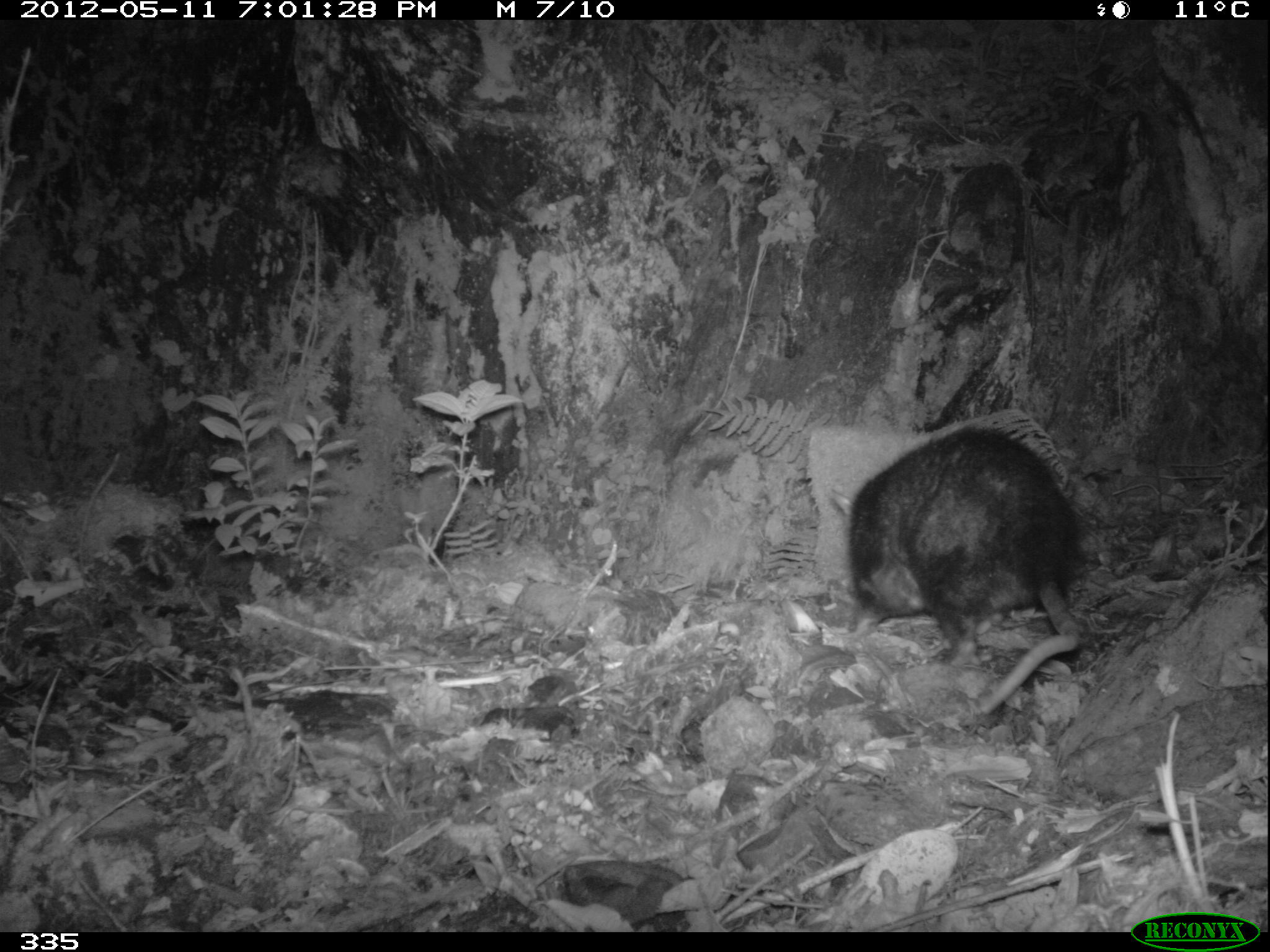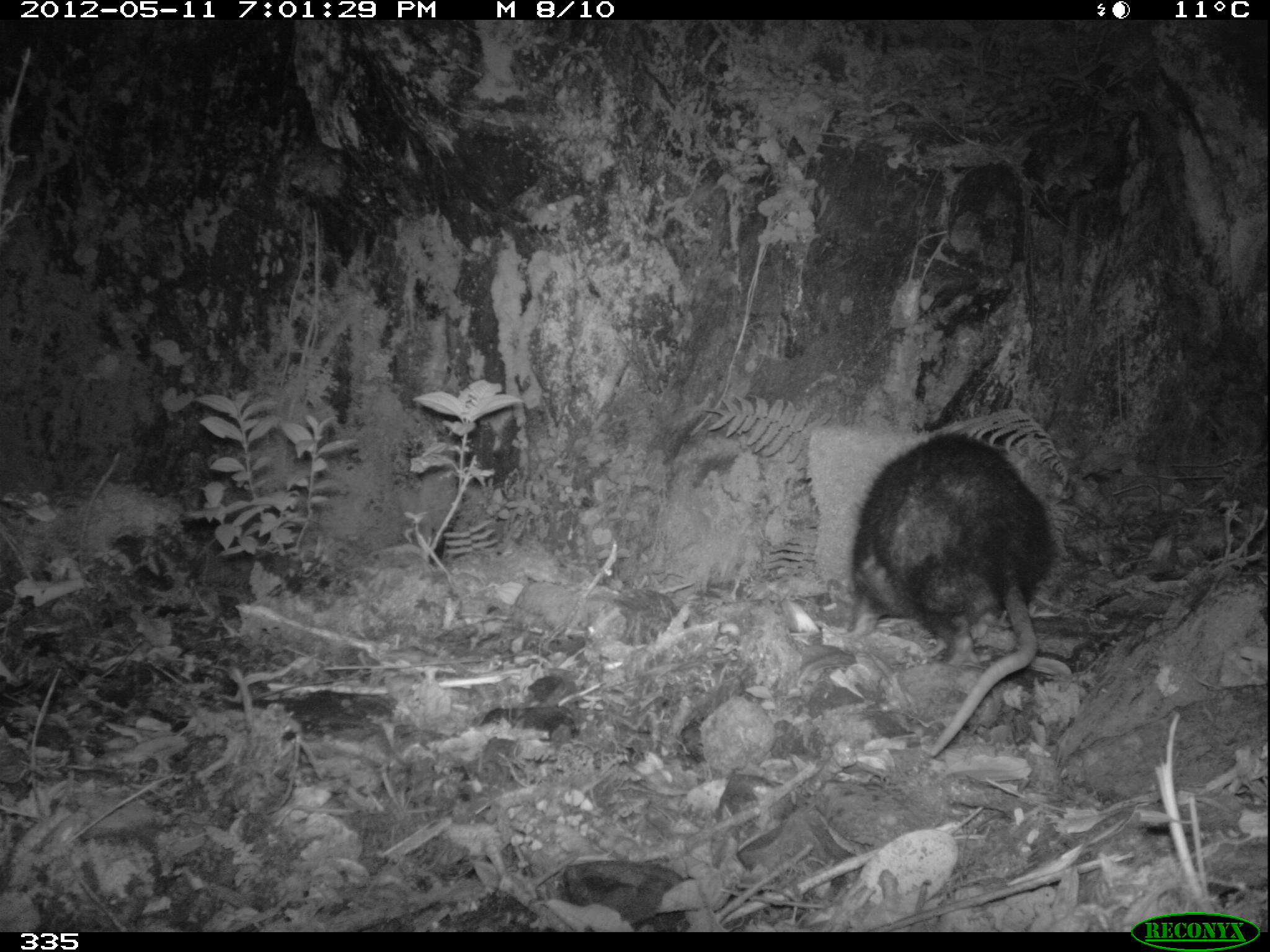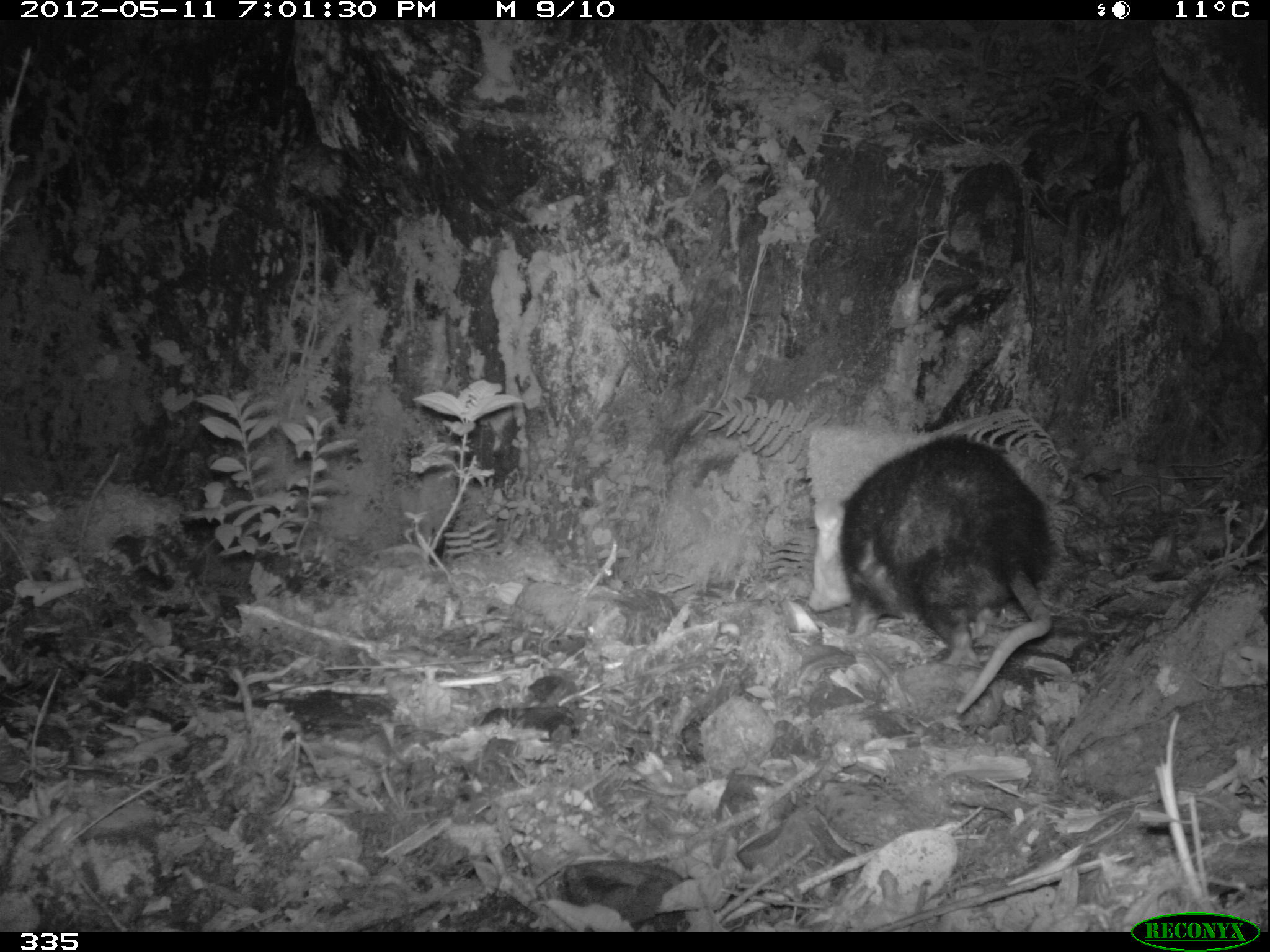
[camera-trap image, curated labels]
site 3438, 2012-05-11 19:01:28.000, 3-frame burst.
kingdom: Animalia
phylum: Chordata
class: Mammalia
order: Didelphimorphia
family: Didelphidae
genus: Didelphis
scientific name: Didelphis pernigra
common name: andean white-eared opossum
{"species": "Didelphis pernigra (andean white-eared opossum)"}